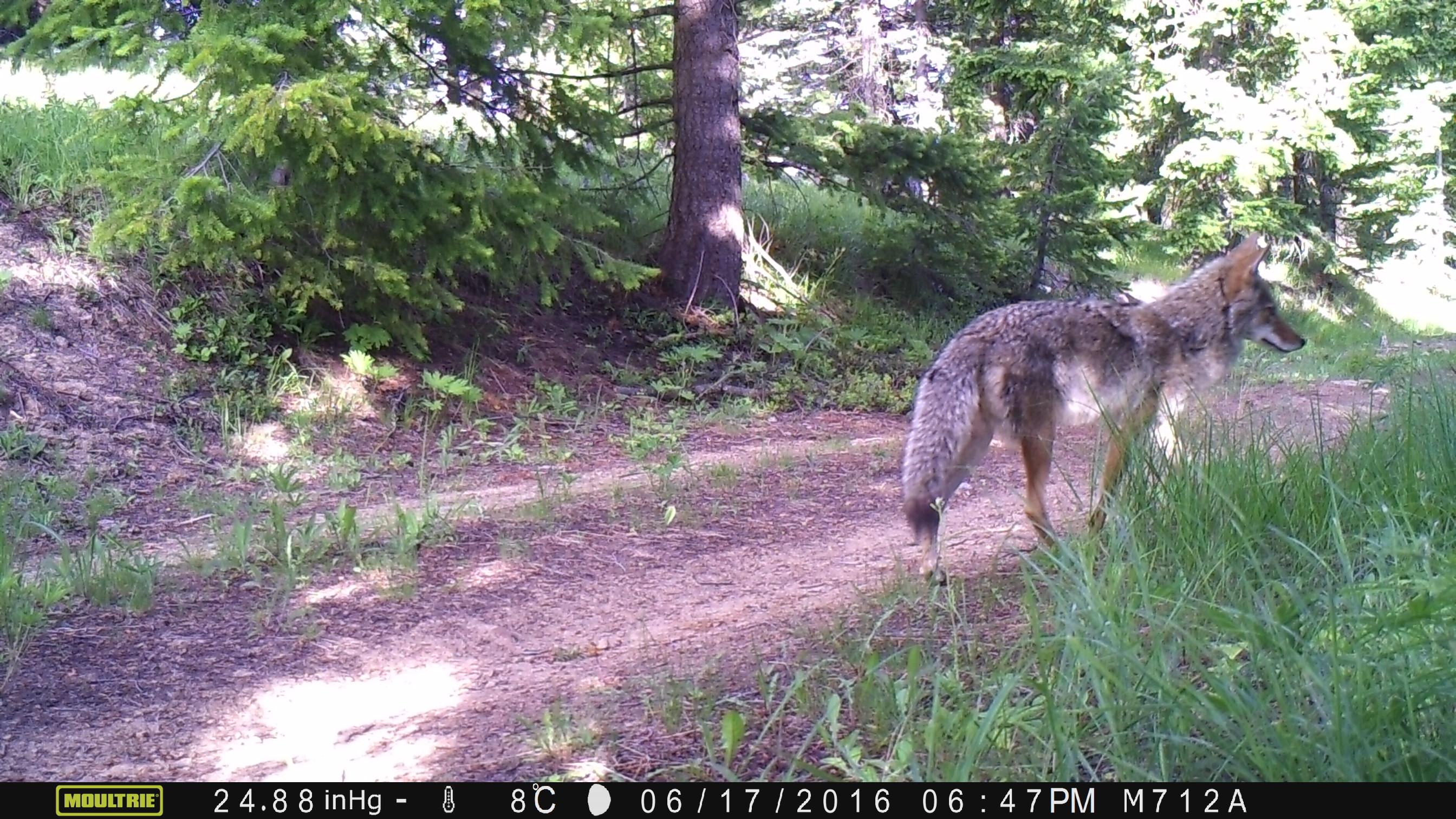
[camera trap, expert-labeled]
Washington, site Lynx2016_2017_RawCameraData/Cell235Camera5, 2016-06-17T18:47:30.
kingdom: Animalia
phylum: Chordata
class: Mammalia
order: Carnivora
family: Canidae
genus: Canis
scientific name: Canis latrans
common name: coyote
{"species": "Canis latrans (coyote)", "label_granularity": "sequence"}